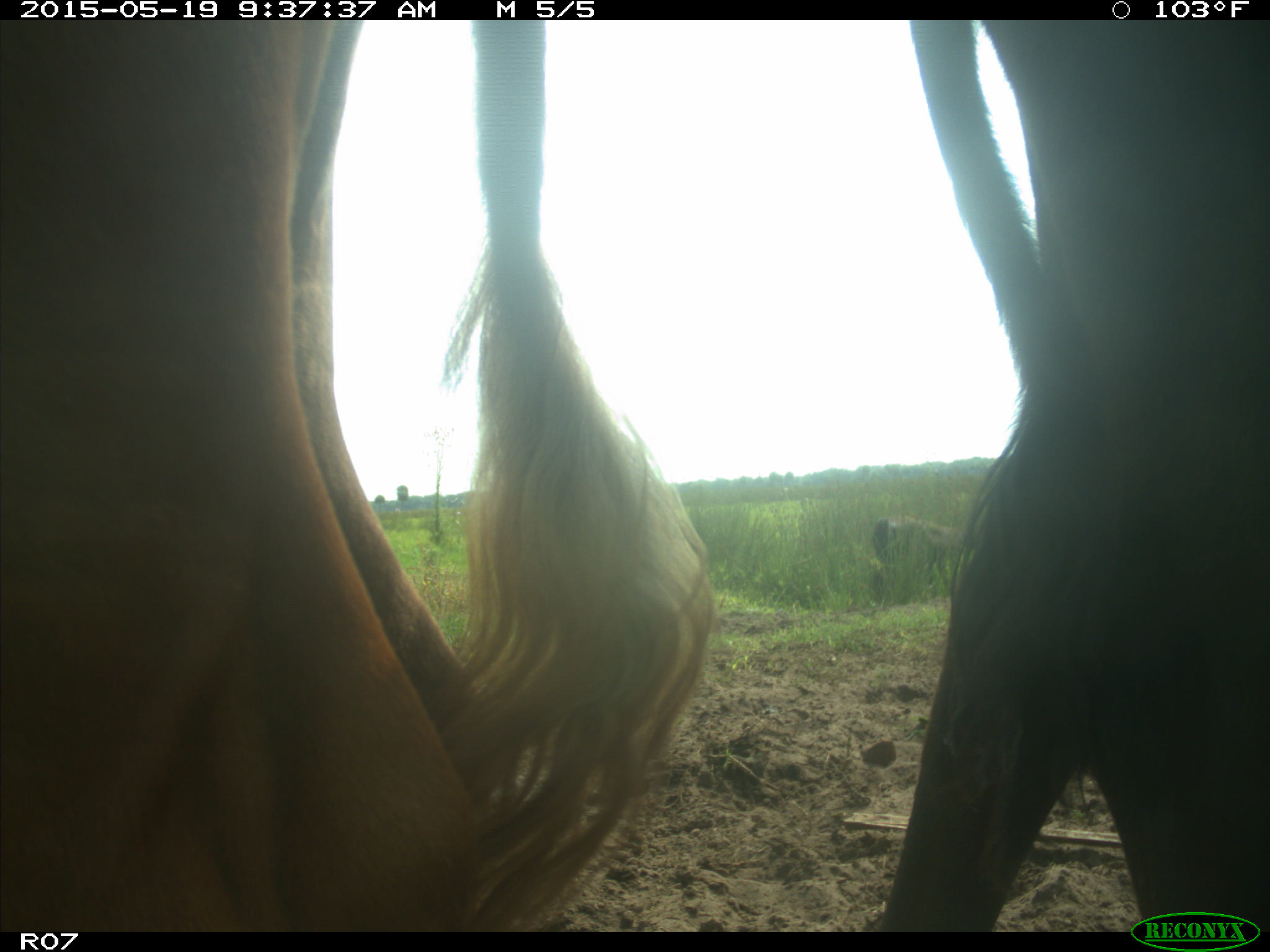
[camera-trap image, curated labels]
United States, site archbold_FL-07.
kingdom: Animalia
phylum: Chordata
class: Mammalia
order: Artiodactyla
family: Bovidae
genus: Bos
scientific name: Bos taurus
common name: domestic cow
Bos taurus (domestic cow).